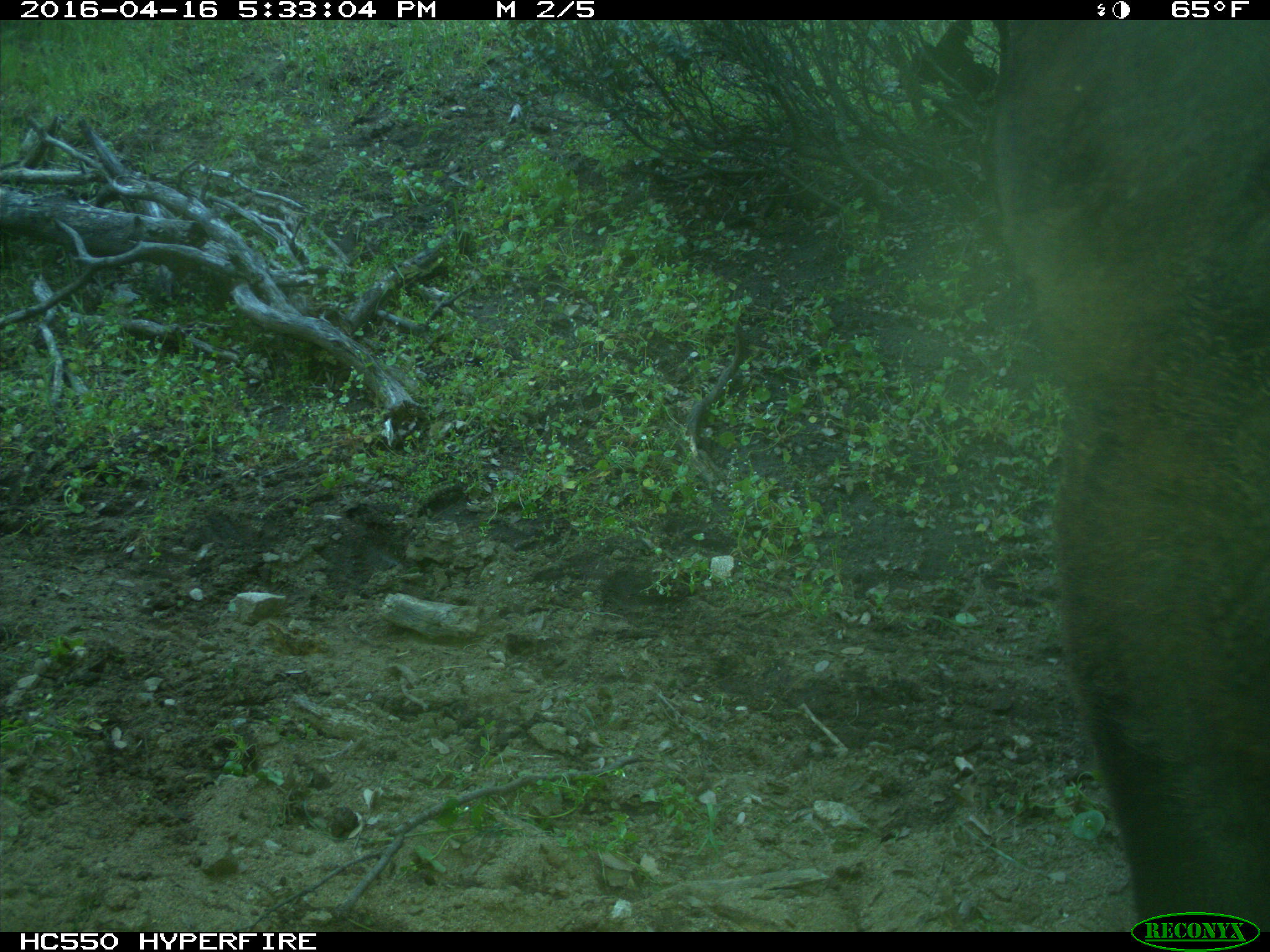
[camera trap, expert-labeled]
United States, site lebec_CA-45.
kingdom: Animalia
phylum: Chordata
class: Mammalia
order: Artiodactyla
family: Bovidae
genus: Bos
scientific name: Bos taurus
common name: domestic cow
Bos taurus (domestic cow).